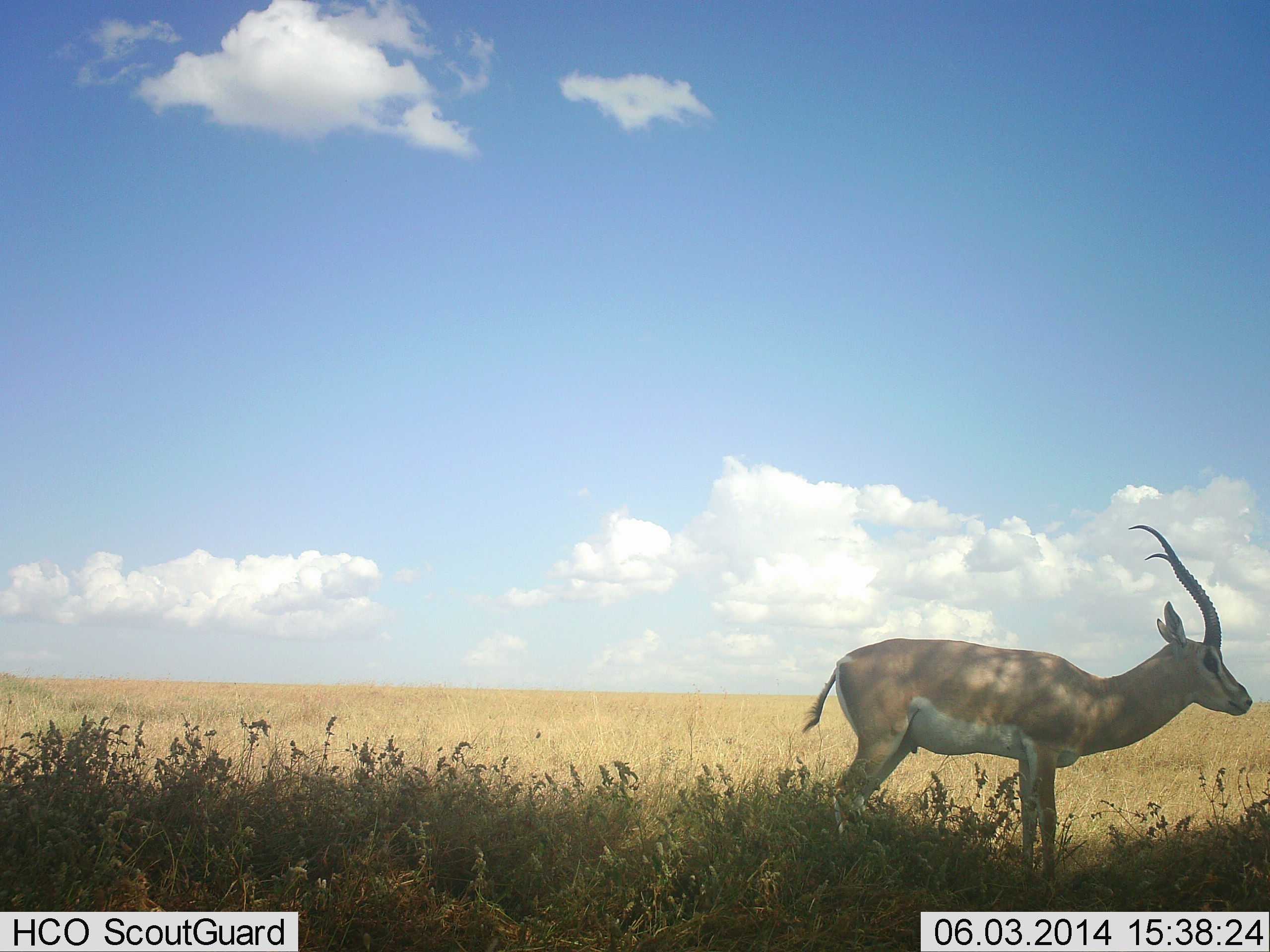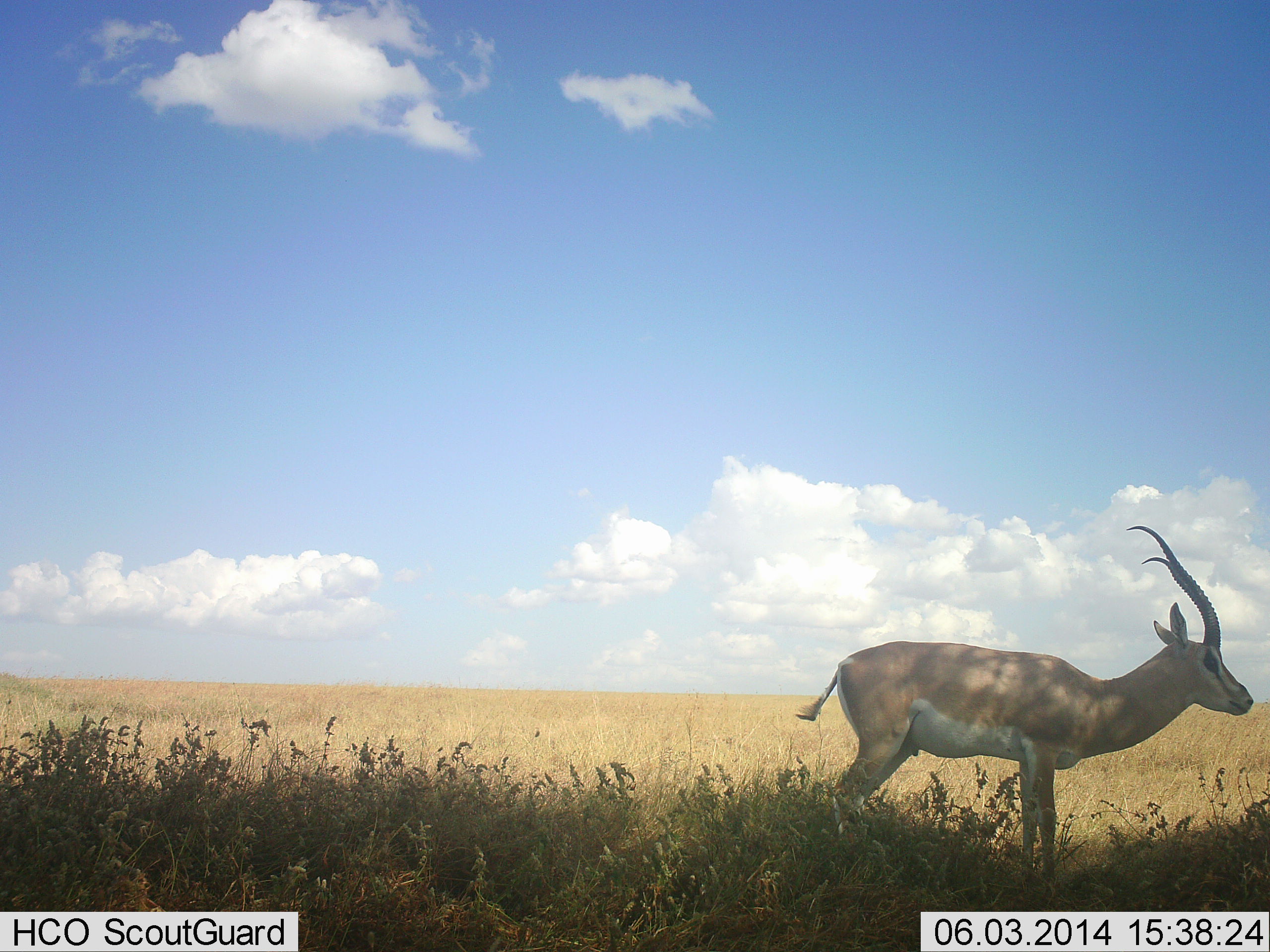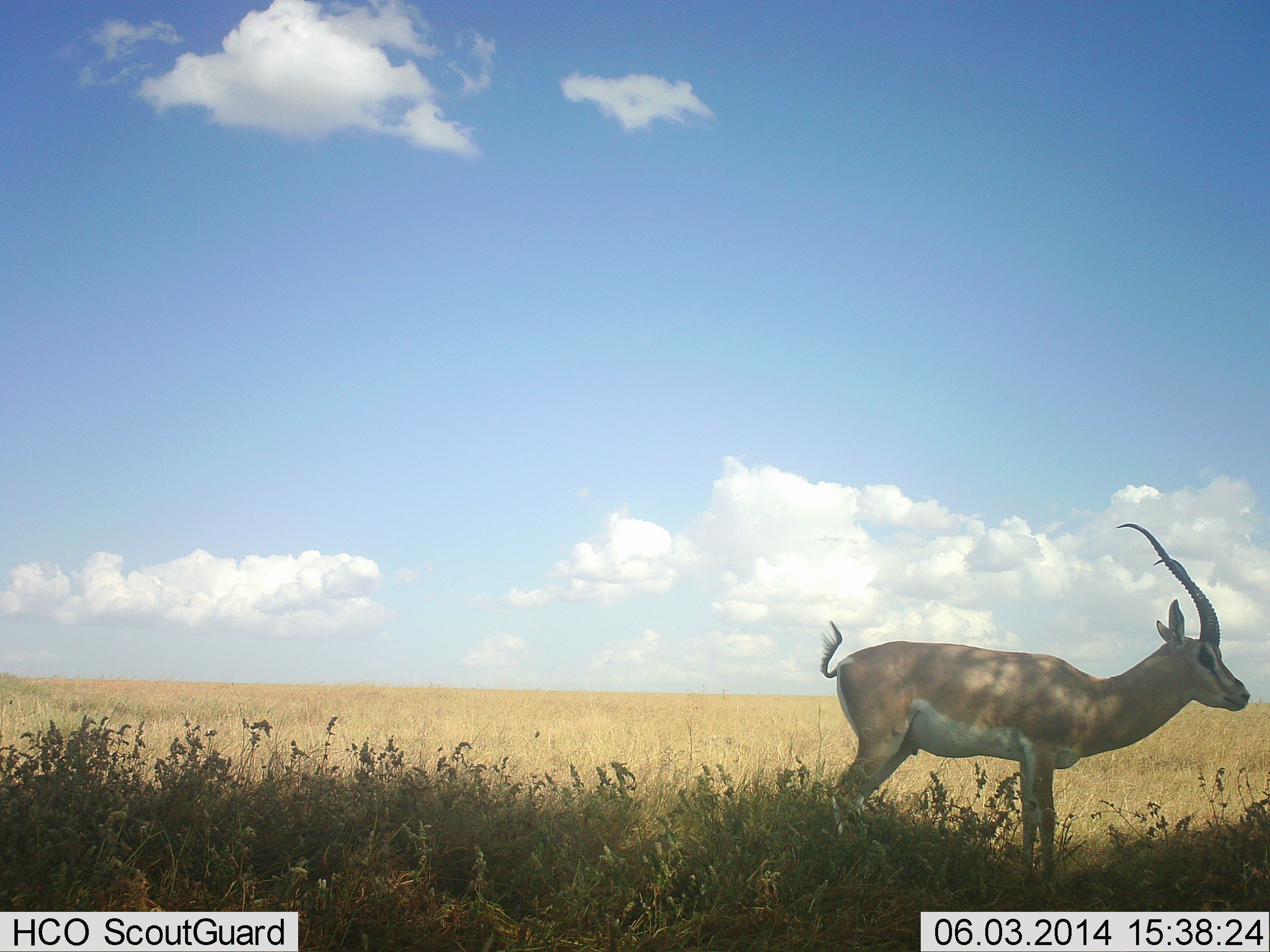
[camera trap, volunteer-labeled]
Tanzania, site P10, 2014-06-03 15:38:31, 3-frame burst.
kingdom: Animalia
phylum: Chordata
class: Mammalia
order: Artiodactyla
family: Bovidae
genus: Nanger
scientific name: Nanger granti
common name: grant's gazelle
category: gazellegrants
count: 1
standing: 96%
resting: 6%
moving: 2%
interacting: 0%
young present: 0%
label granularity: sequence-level